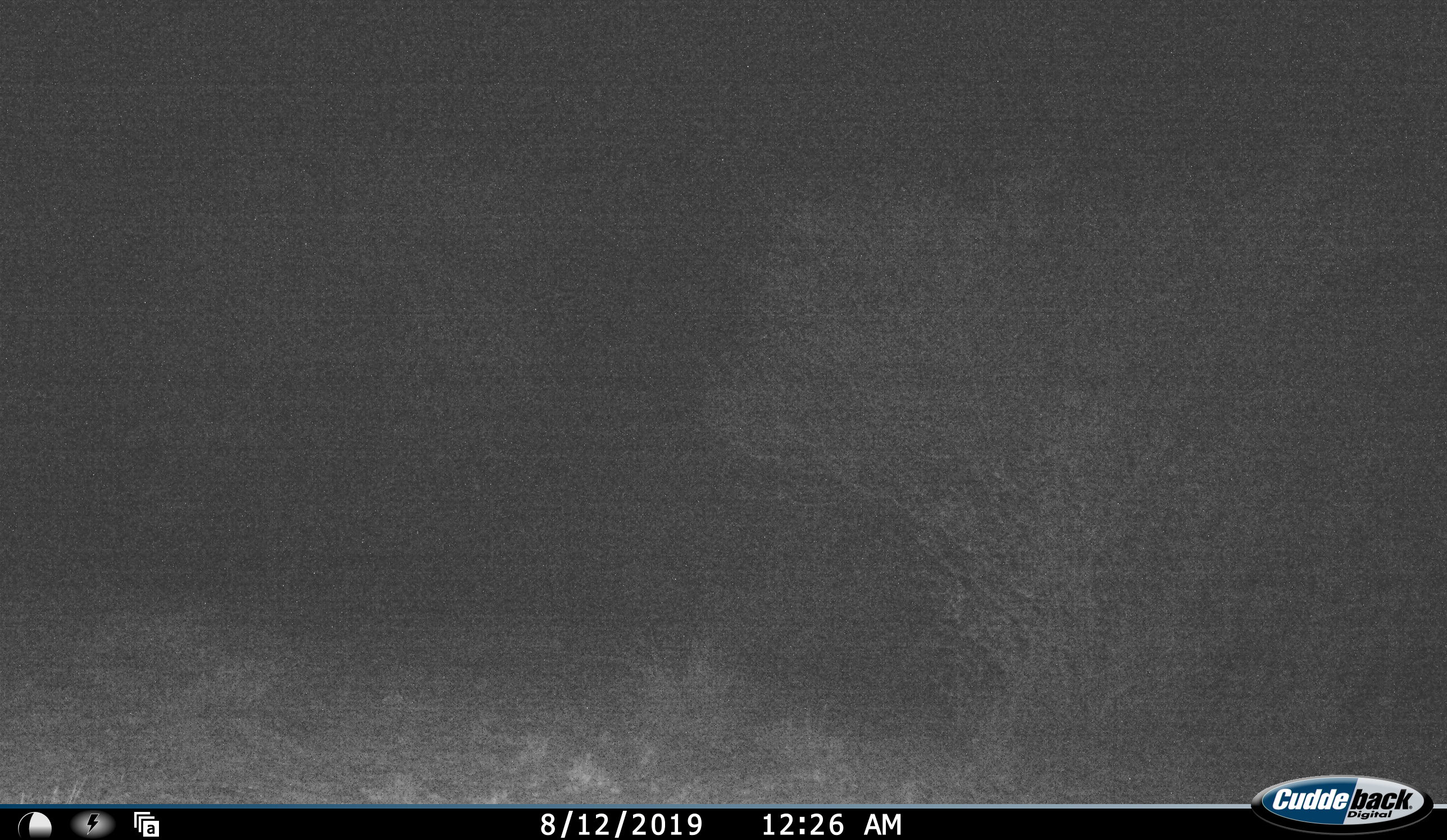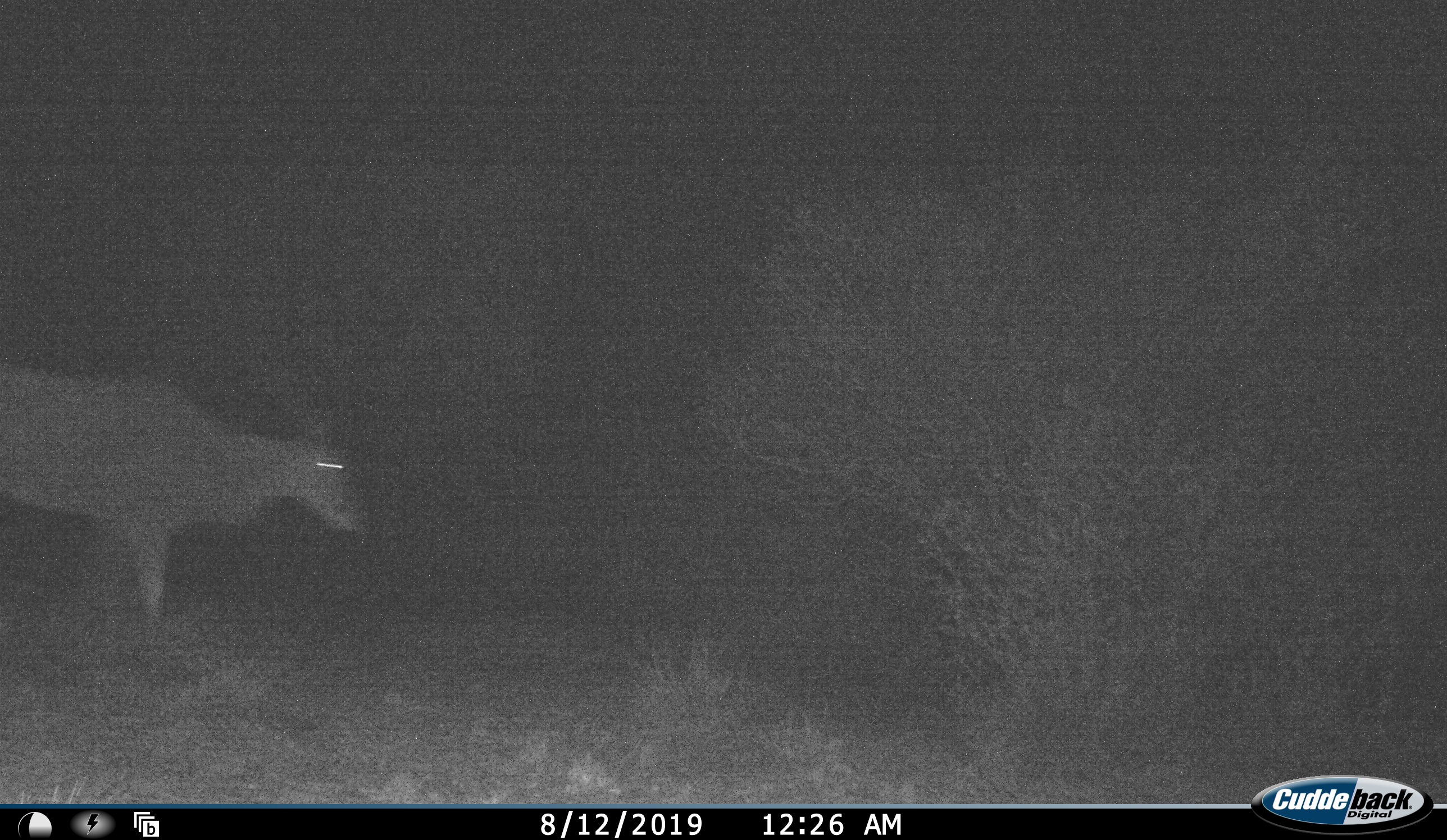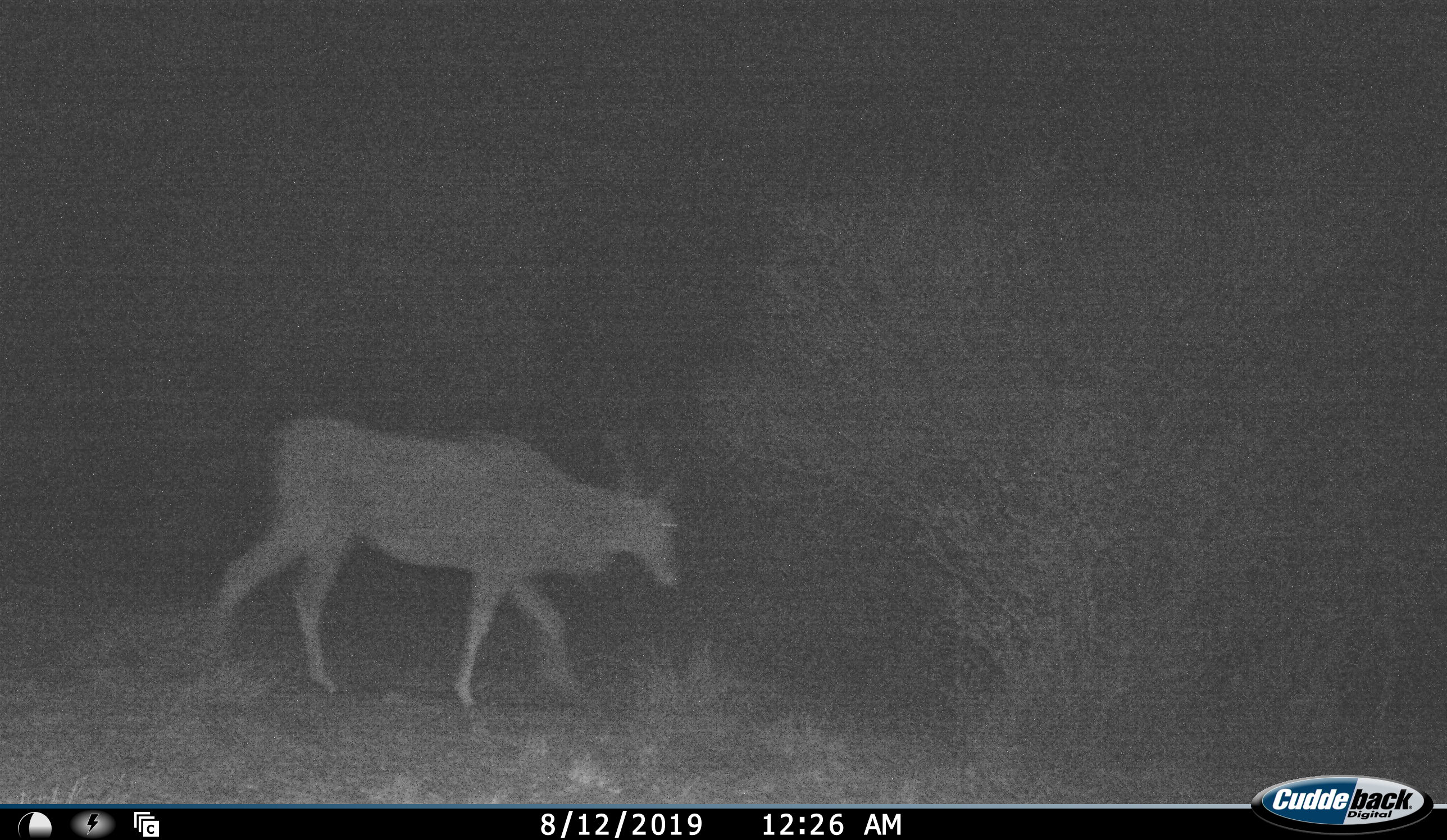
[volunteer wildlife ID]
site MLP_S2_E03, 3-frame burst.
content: unidentified animal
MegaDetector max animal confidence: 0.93